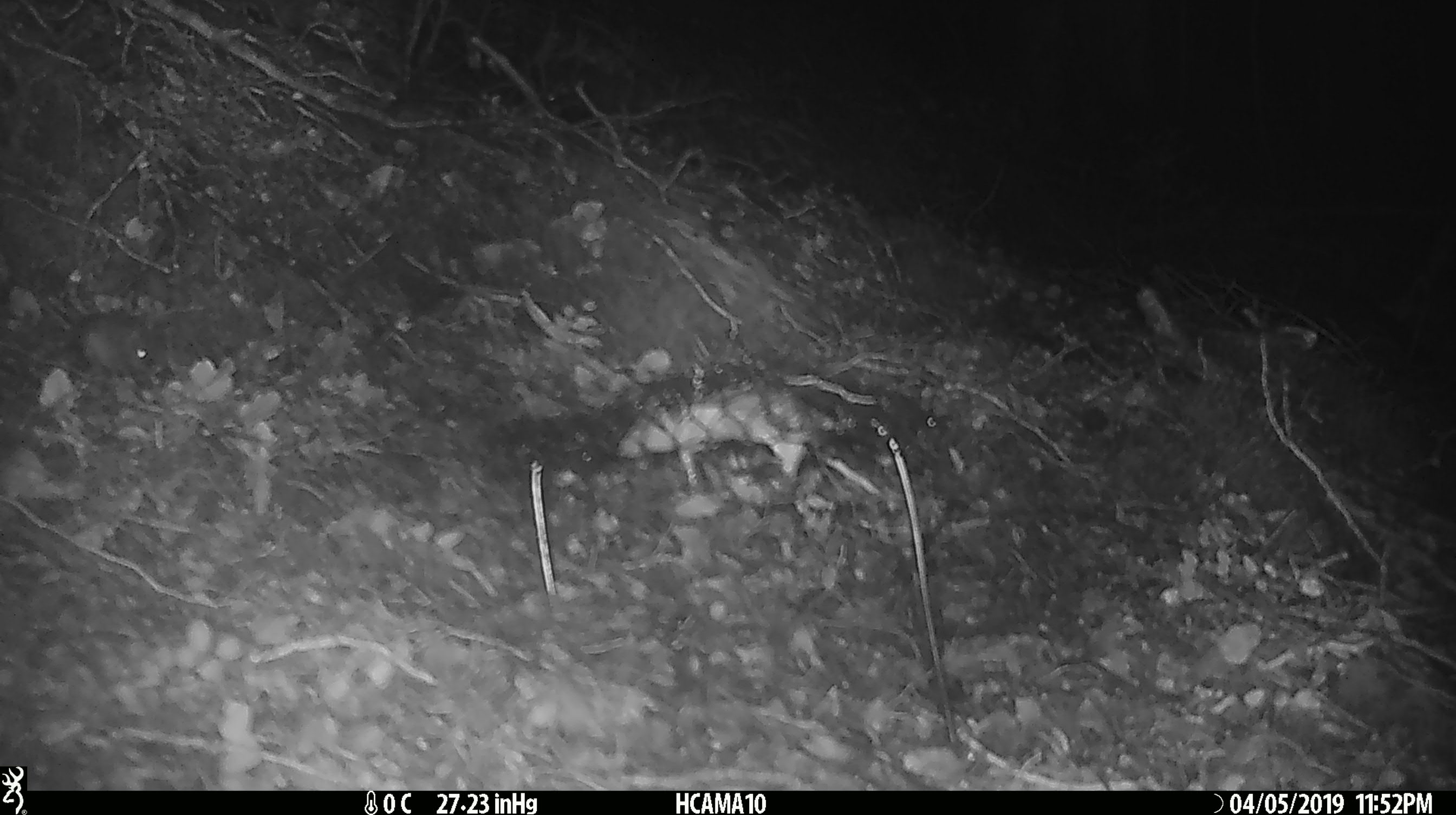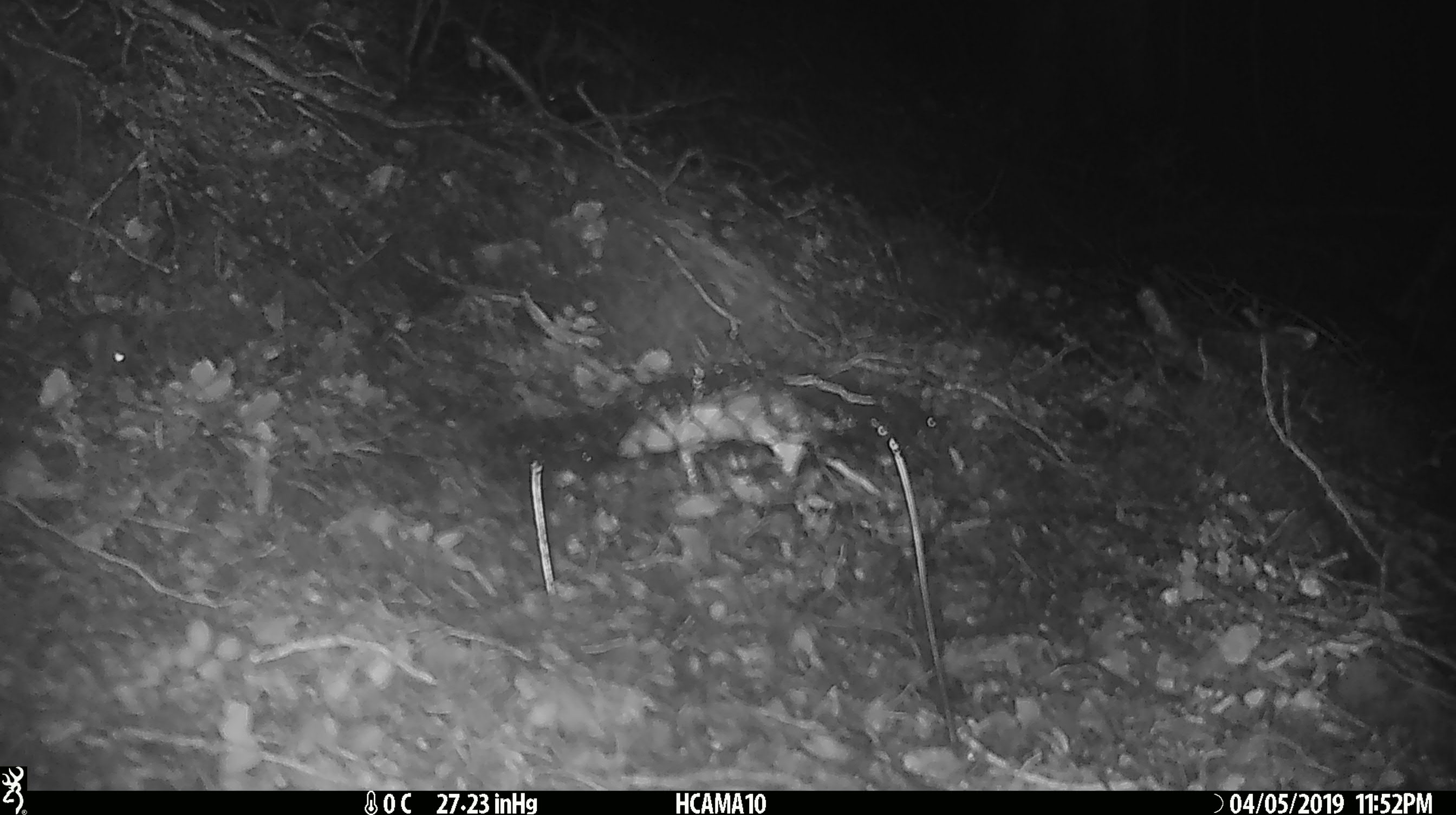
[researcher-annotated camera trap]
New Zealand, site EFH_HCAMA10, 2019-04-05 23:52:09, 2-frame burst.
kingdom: Animalia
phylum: Chordata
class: Mammalia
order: Rodentia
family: Muridae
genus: Mus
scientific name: Mus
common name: mouse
Mouse (Mus).